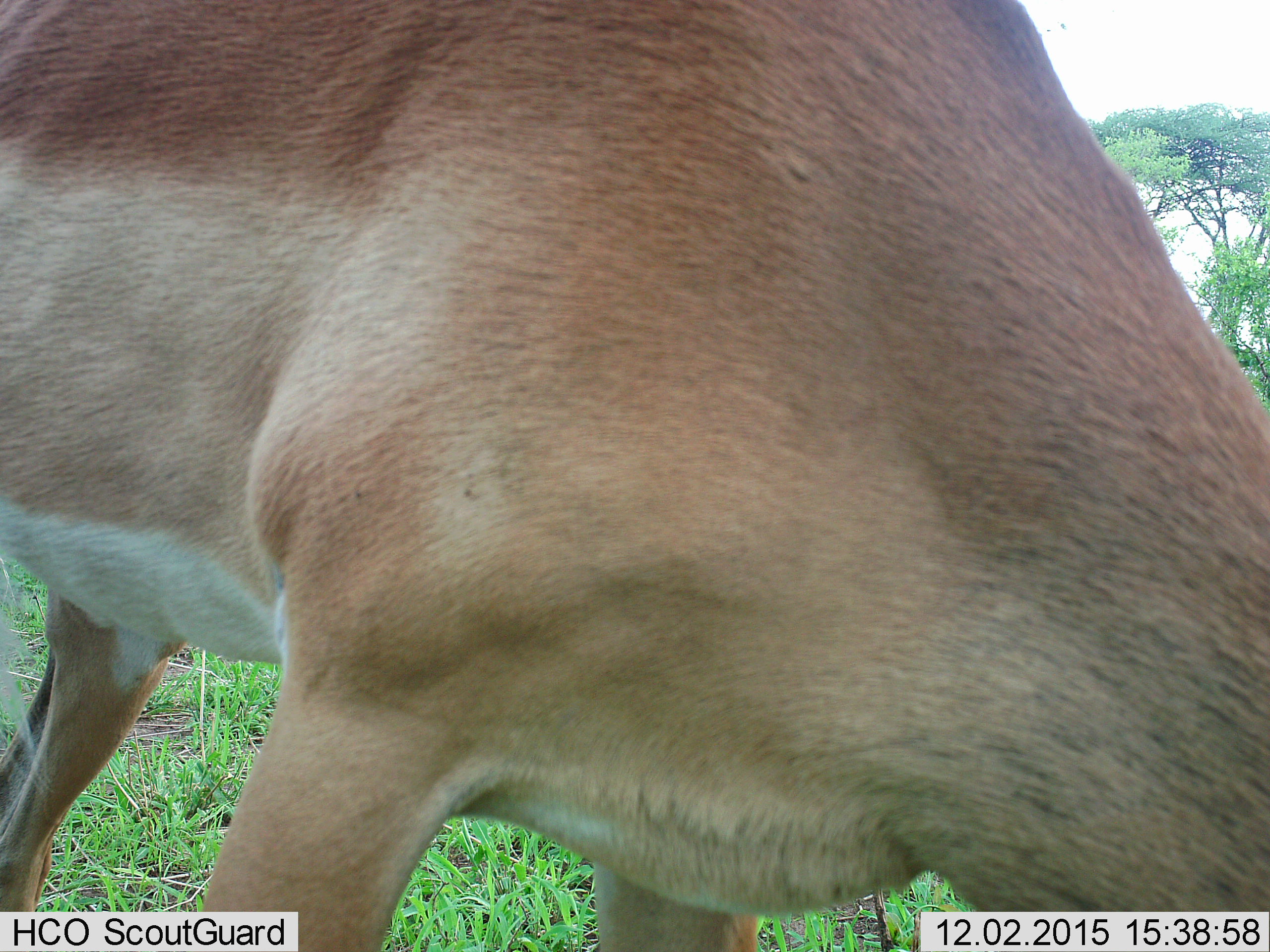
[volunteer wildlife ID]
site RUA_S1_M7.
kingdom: Animalia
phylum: Chordata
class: Mammalia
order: Artiodactyla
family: Bovidae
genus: Aepyceros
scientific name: Aepyceros melampus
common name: impala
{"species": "impala (Aepyceros melampus)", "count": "1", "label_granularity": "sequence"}